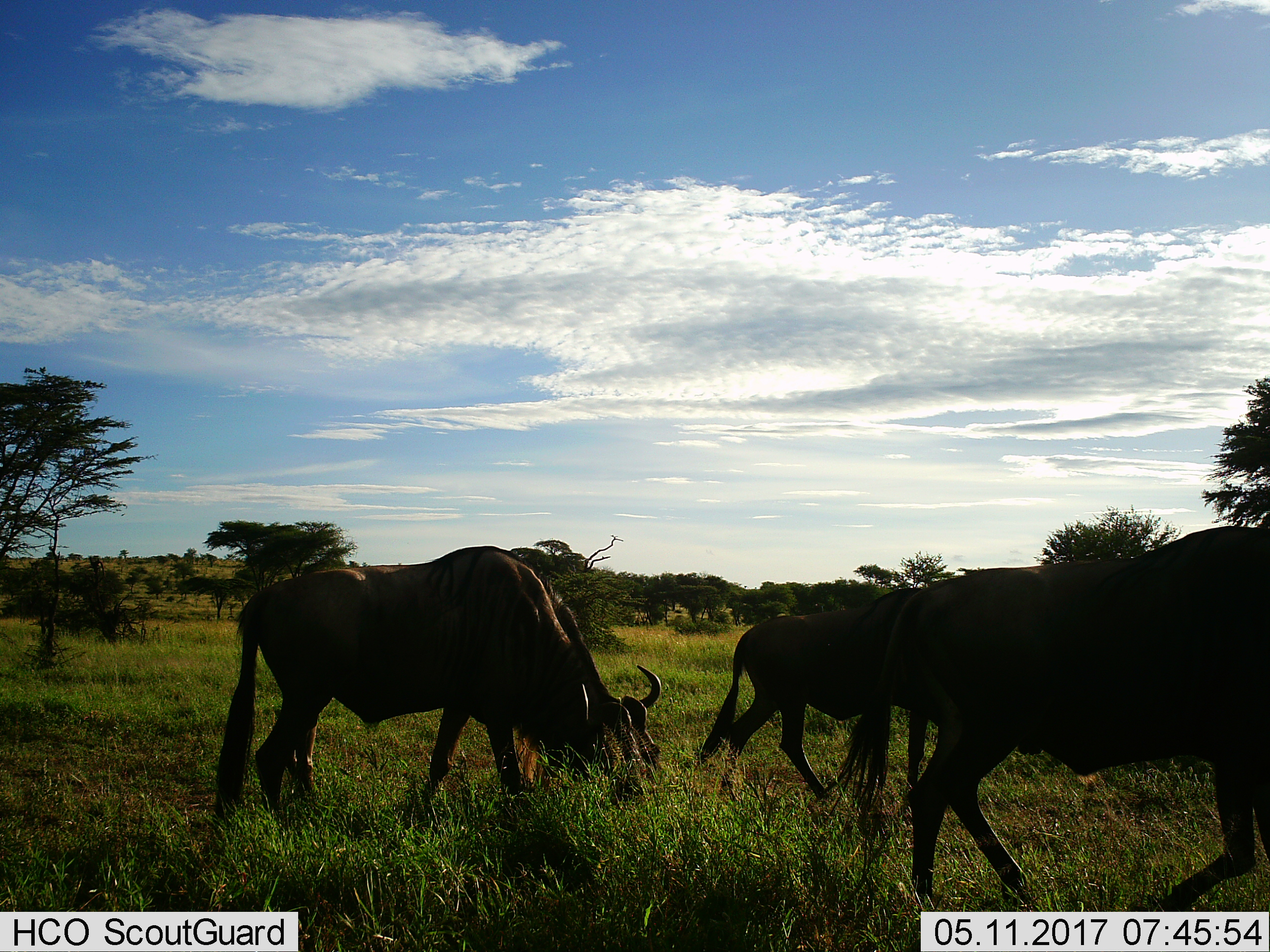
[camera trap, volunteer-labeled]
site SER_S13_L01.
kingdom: Animalia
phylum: Chordata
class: Mammalia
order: Artiodactyla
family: Bovidae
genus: Connochaetes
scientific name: Connochaetes taurinus taurinus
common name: blue wildebeest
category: wildebeestblue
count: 3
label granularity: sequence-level